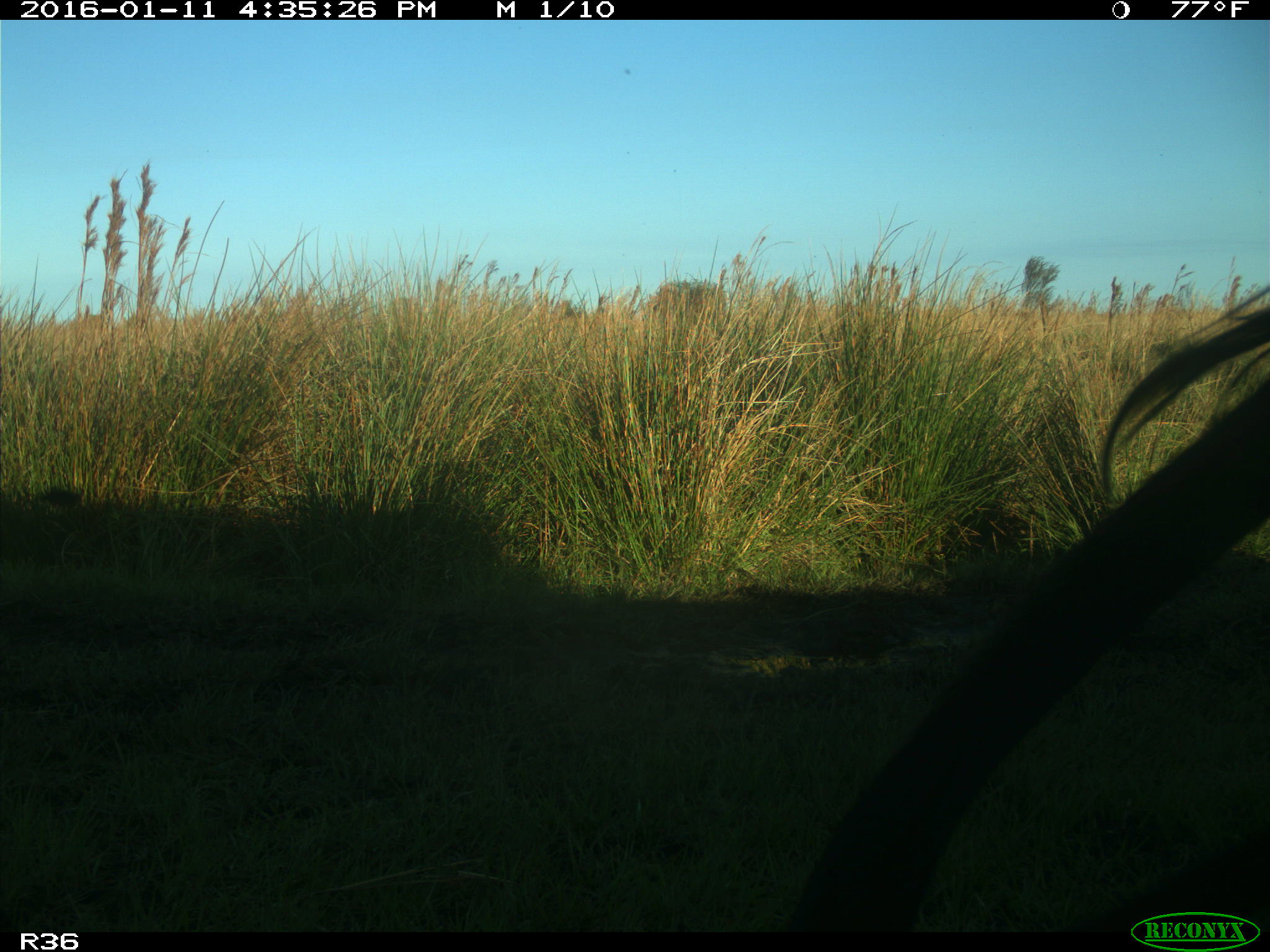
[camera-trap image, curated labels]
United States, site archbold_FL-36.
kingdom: Animalia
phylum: Chordata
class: Mammalia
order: Artiodactyla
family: Bovidae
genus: Bos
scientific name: Bos taurus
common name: domestic cow